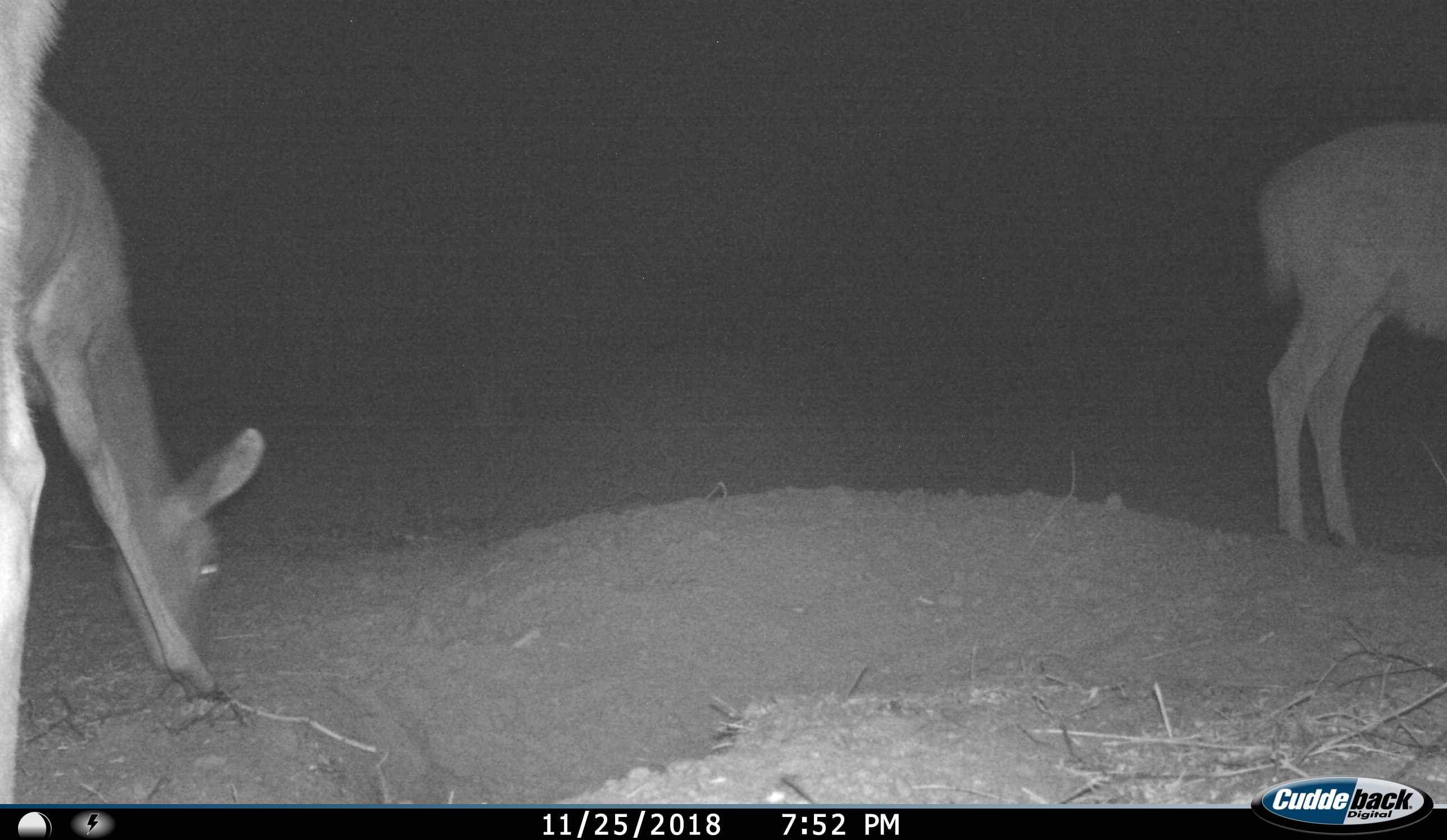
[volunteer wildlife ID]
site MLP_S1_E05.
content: unidentified animal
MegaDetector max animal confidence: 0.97